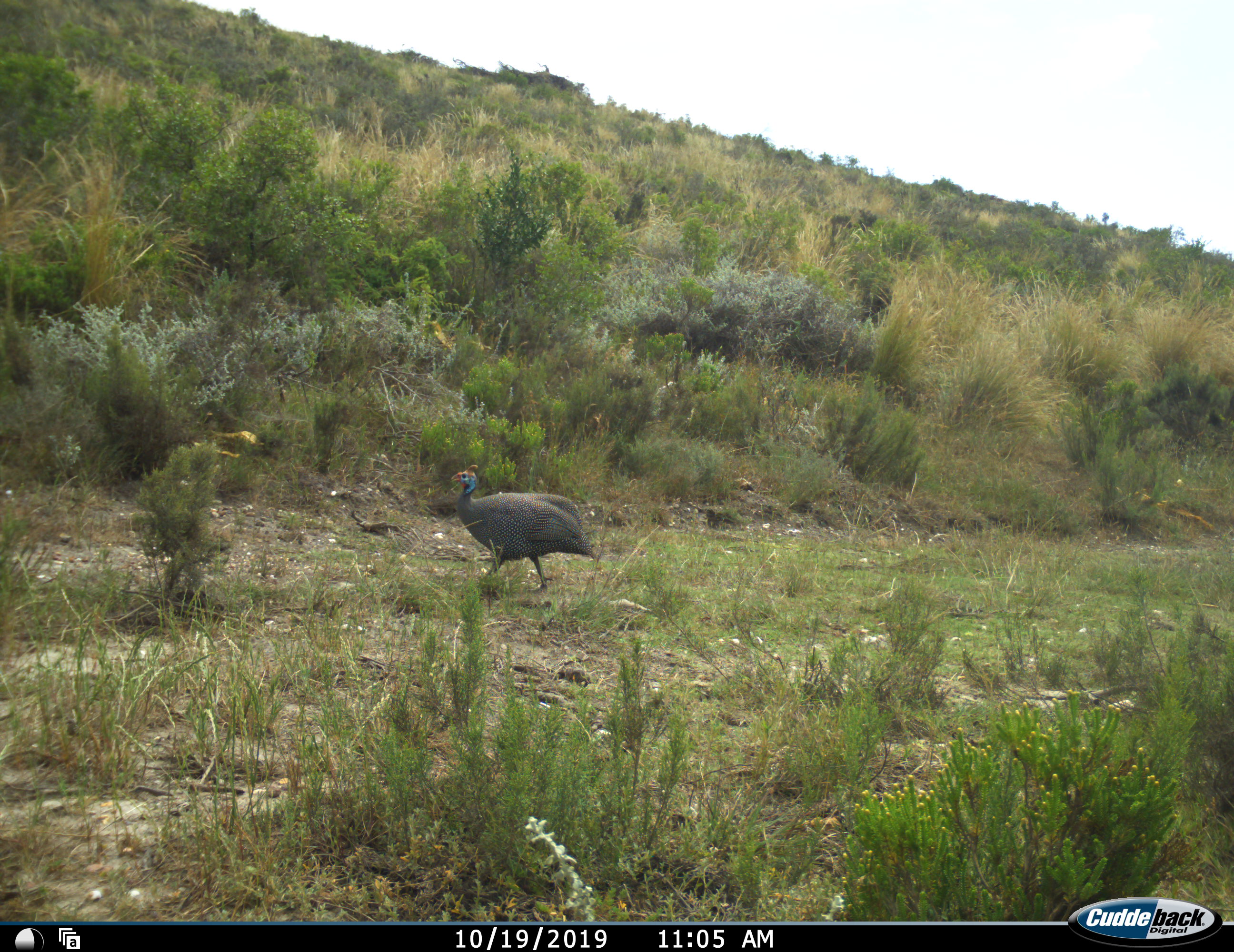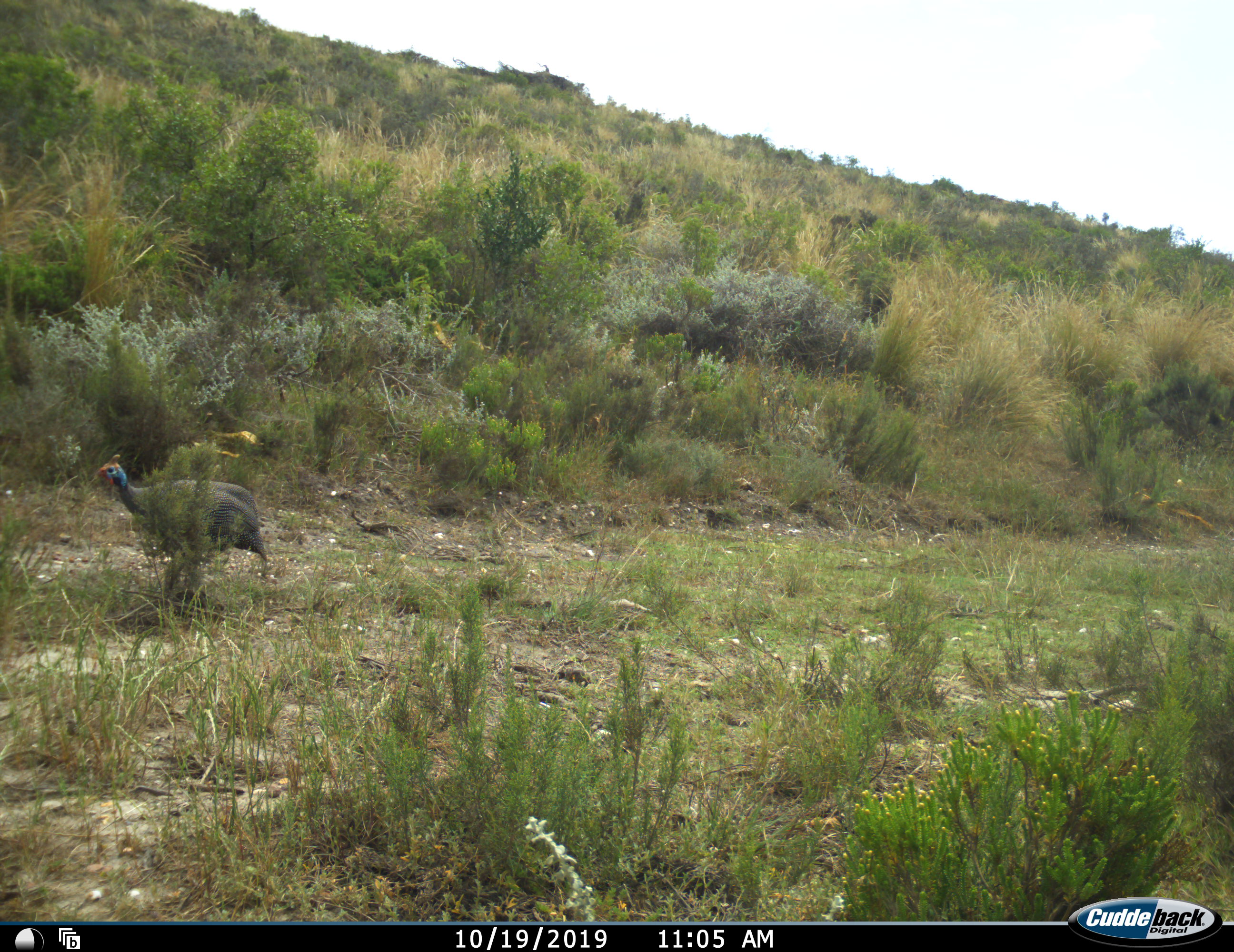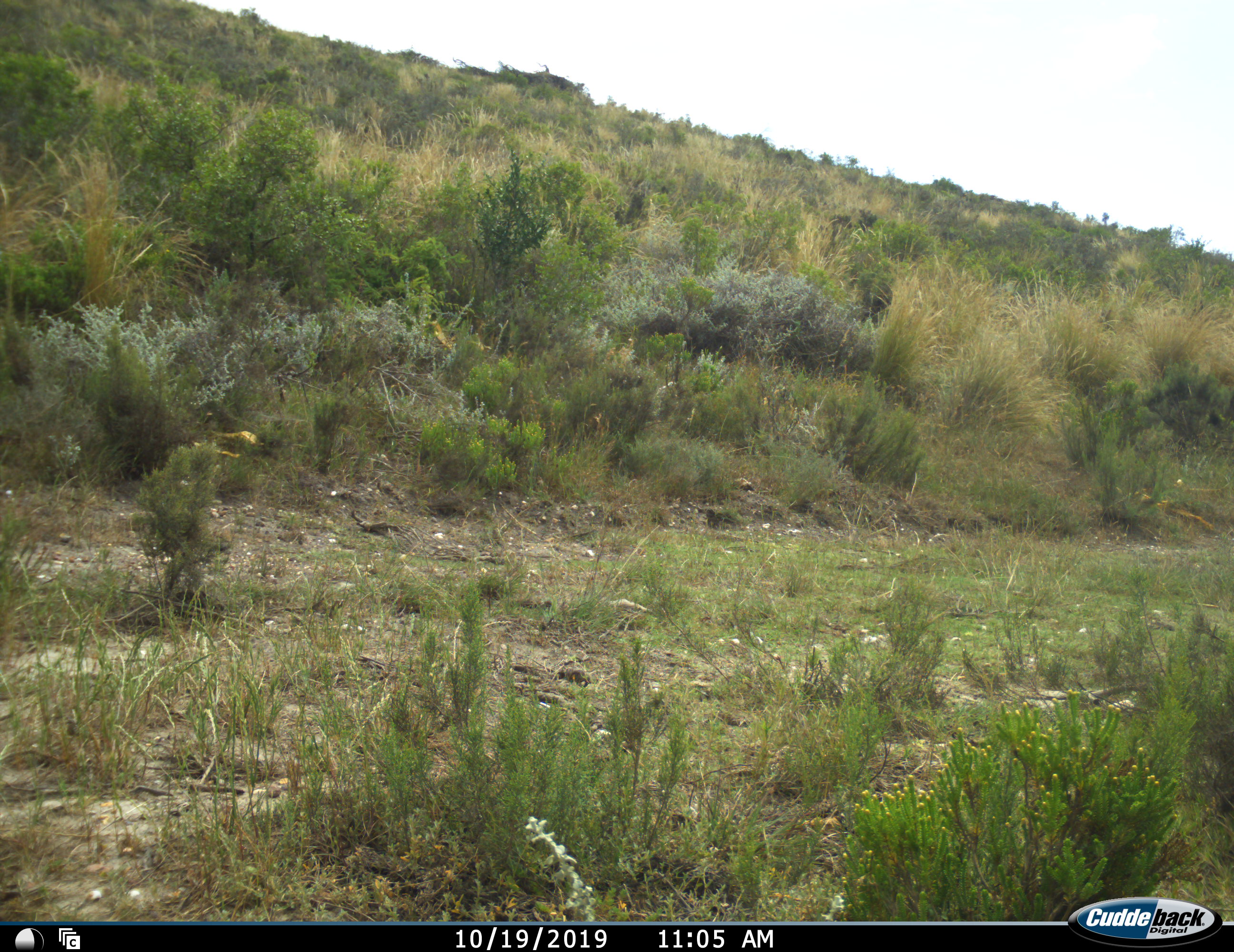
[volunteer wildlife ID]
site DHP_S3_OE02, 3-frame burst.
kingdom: Animalia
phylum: Chordata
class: Aves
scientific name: Aves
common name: bird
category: birdother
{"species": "birdother (bird) (Aves)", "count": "1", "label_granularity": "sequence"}